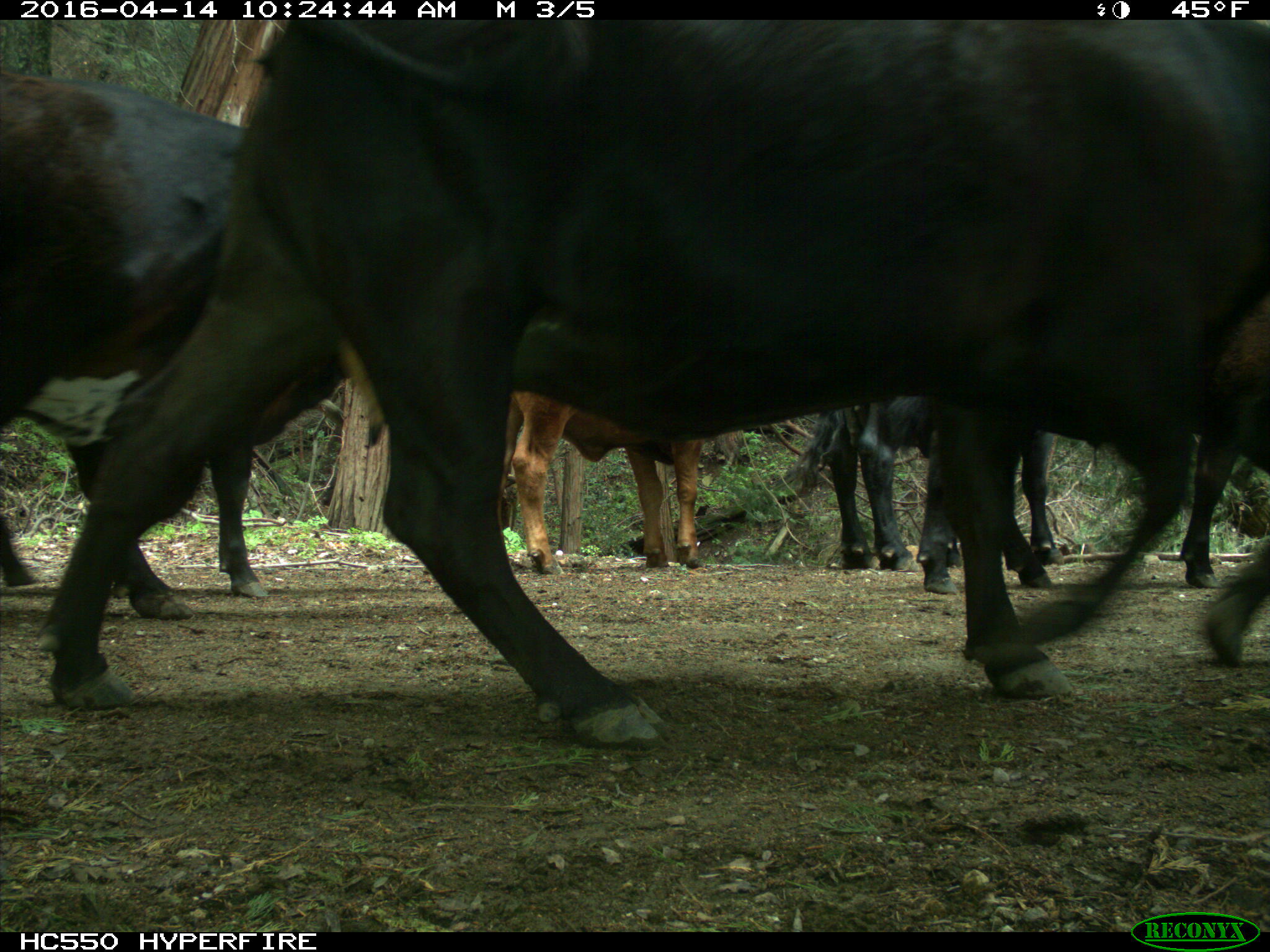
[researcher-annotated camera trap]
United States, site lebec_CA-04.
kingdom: Animalia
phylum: Chordata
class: Mammalia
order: Artiodactyla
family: Bovidae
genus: Bos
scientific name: Bos taurus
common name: domestic cow